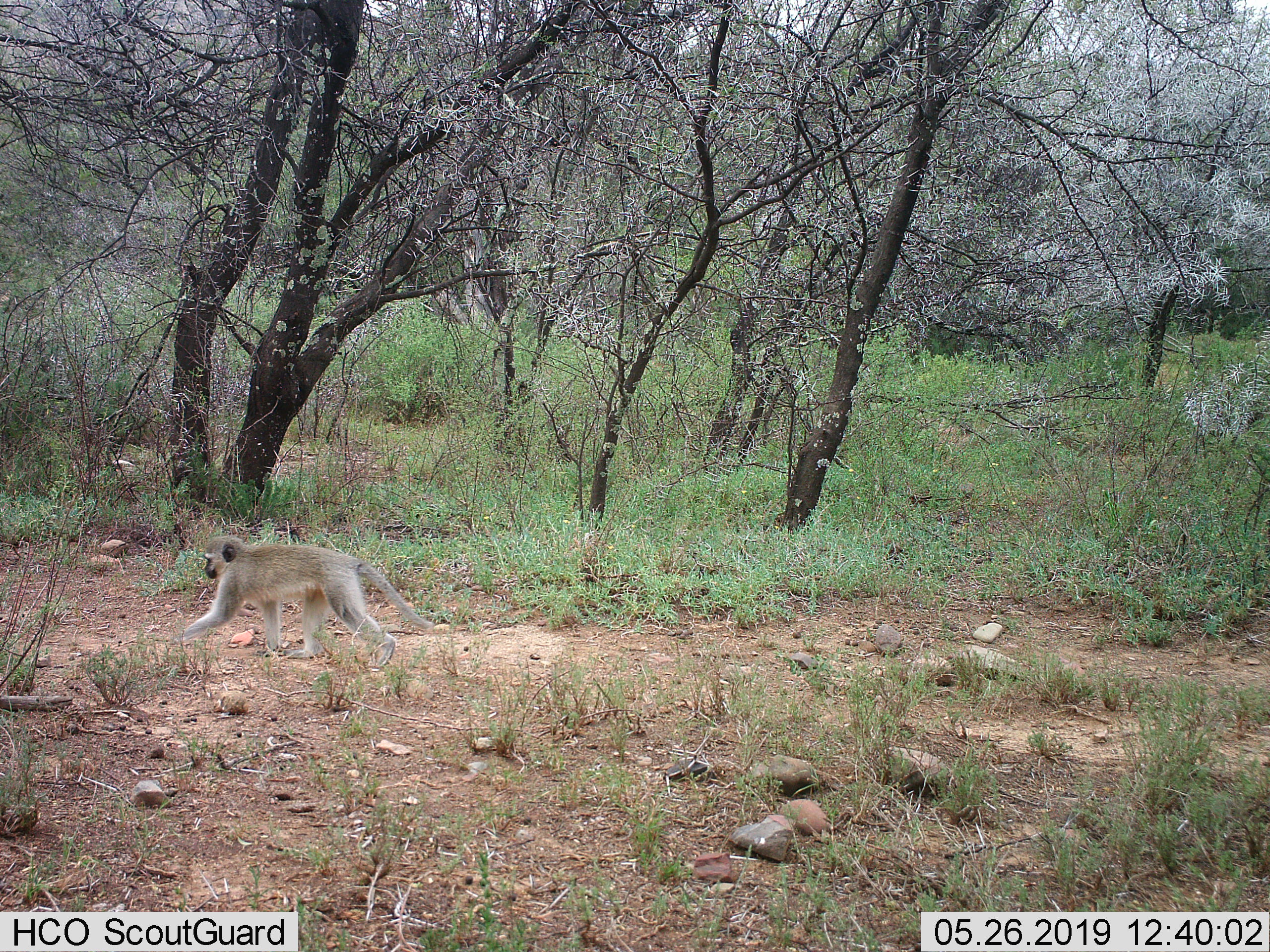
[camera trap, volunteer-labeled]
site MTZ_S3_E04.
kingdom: Animalia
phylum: Chordata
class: Mammalia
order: Primates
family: Cercopithecidae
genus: Chlorocebus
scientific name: Chlorocebus pygerythrus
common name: vervet monkey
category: monkeyvervet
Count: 1.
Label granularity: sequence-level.